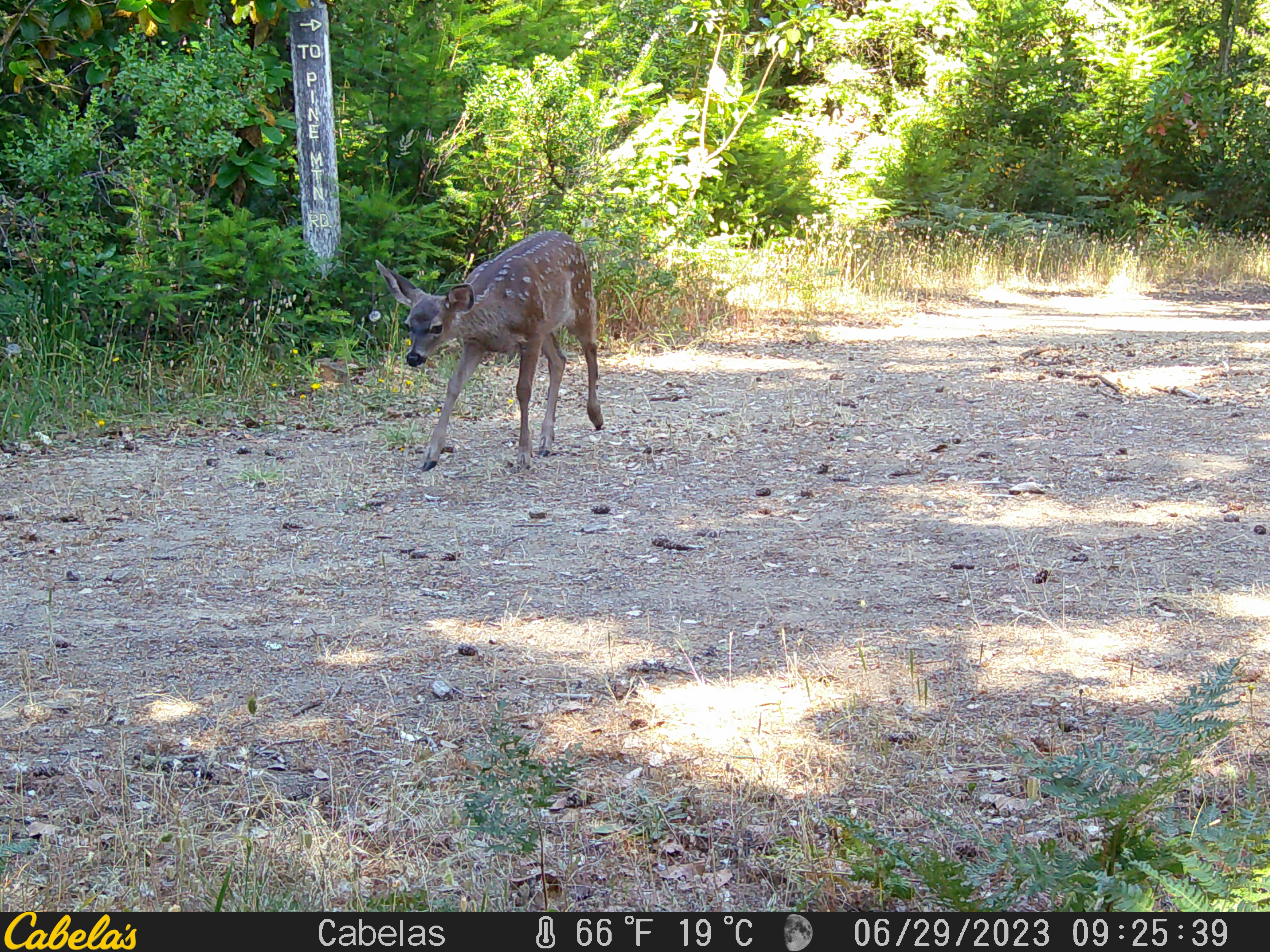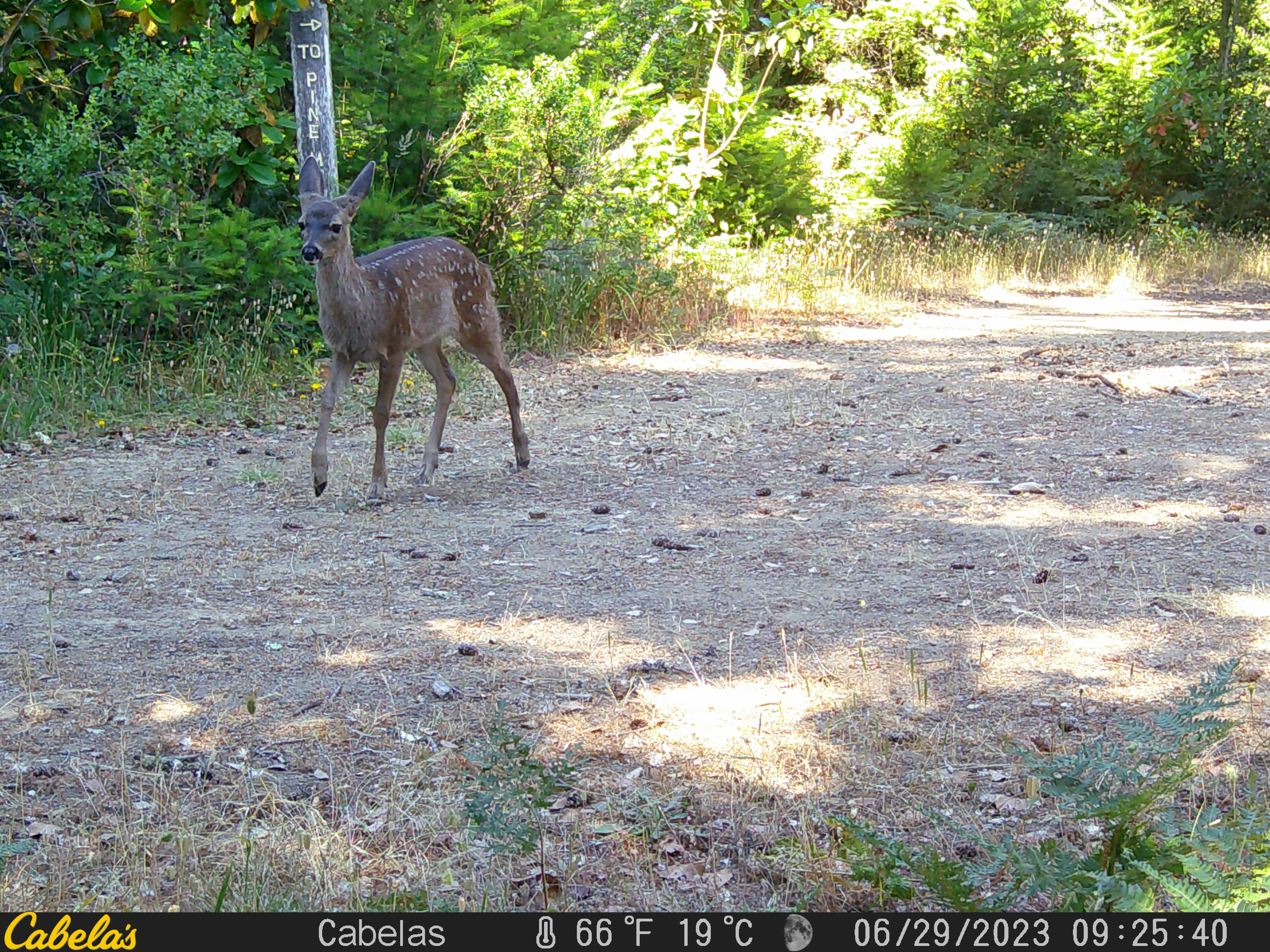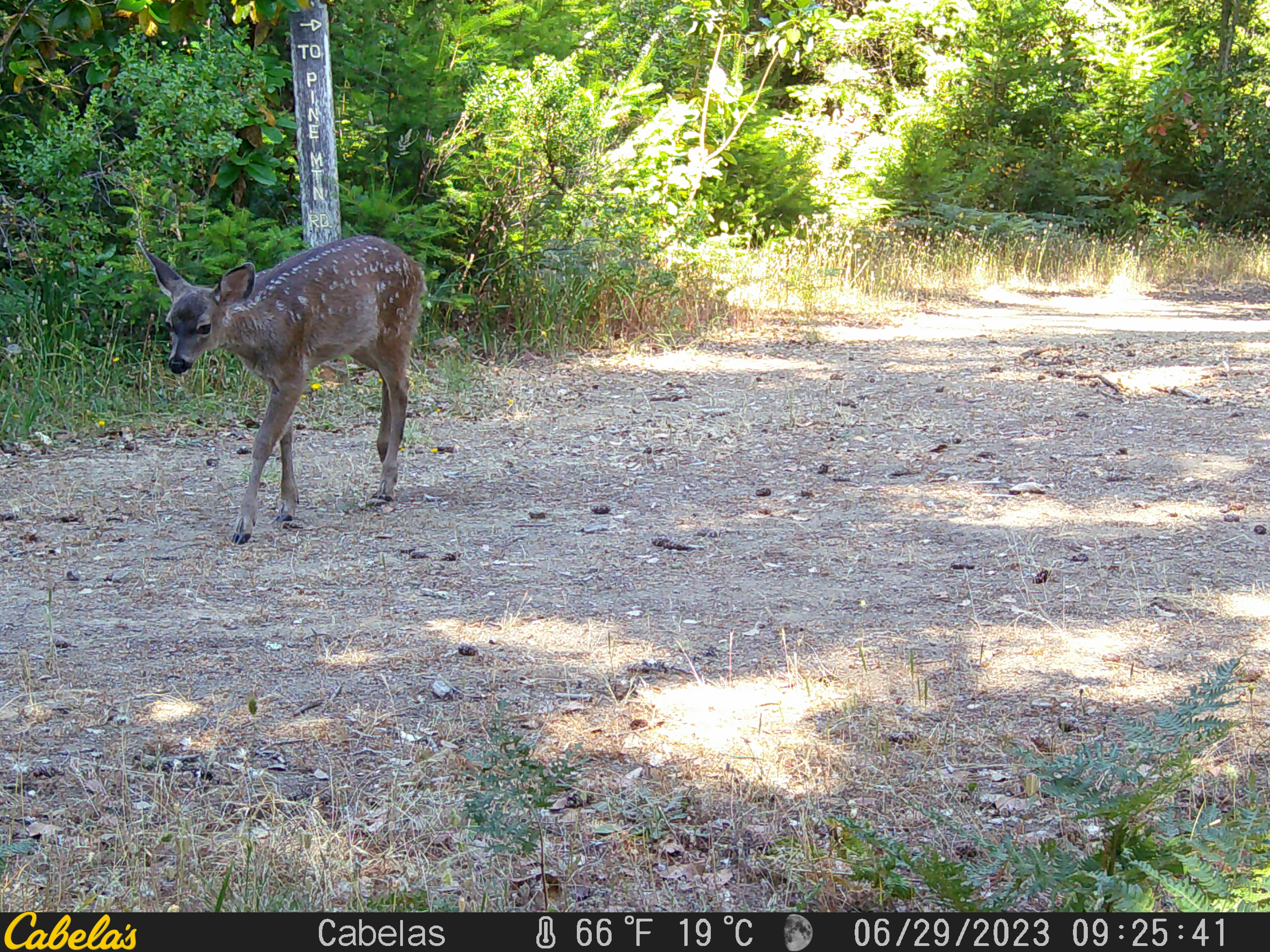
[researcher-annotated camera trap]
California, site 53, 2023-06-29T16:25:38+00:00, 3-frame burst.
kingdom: Animalia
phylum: Chordata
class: Mammalia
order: Artiodactyla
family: Cervidae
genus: Odocoileus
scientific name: Odocoileus hemionus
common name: mule deer